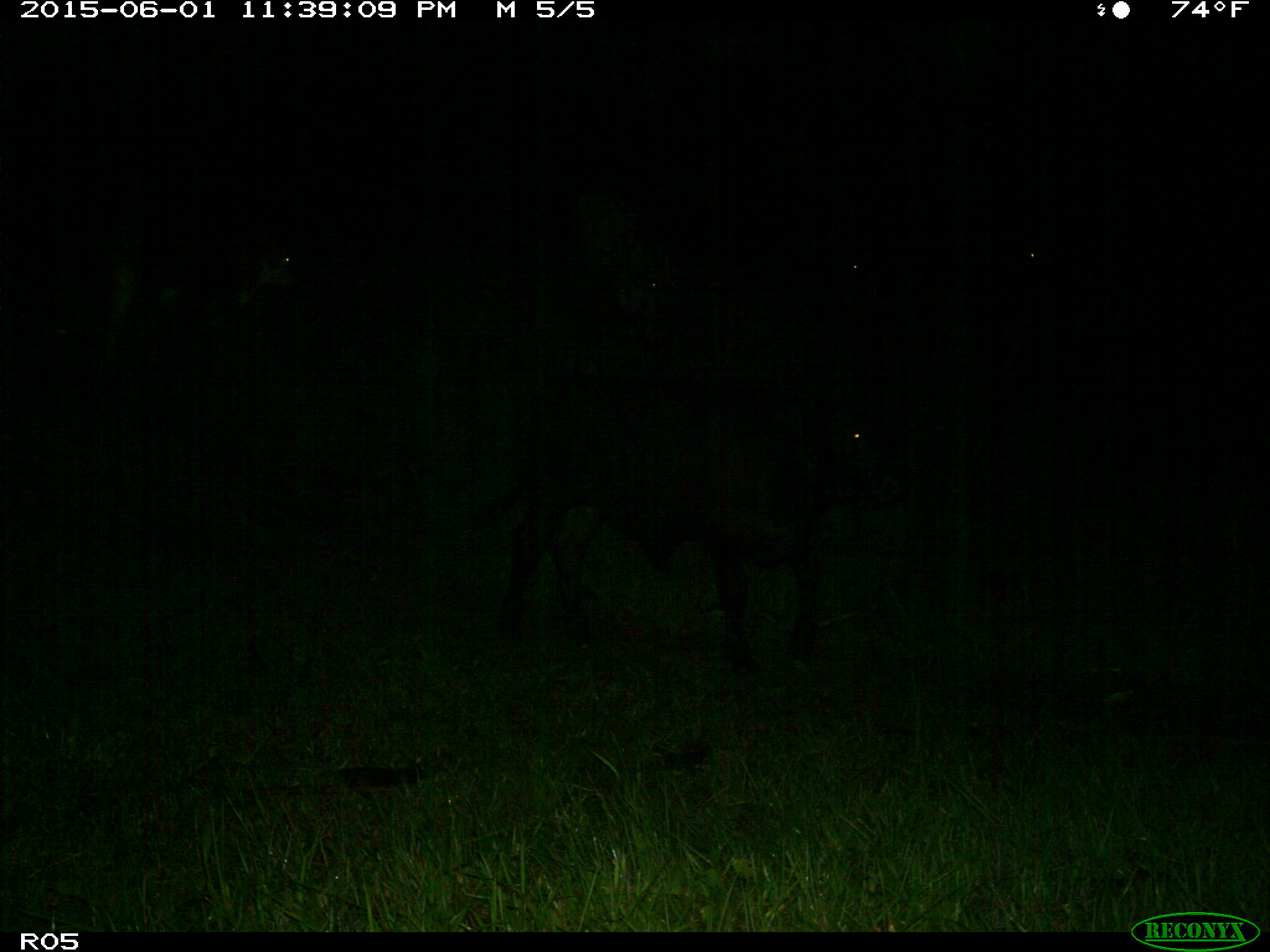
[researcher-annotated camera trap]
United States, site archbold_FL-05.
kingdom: Animalia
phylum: Chordata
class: Mammalia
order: Artiodactyla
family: Bovidae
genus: Bos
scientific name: Bos taurus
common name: domestic cow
Bos taurus (domestic cow).